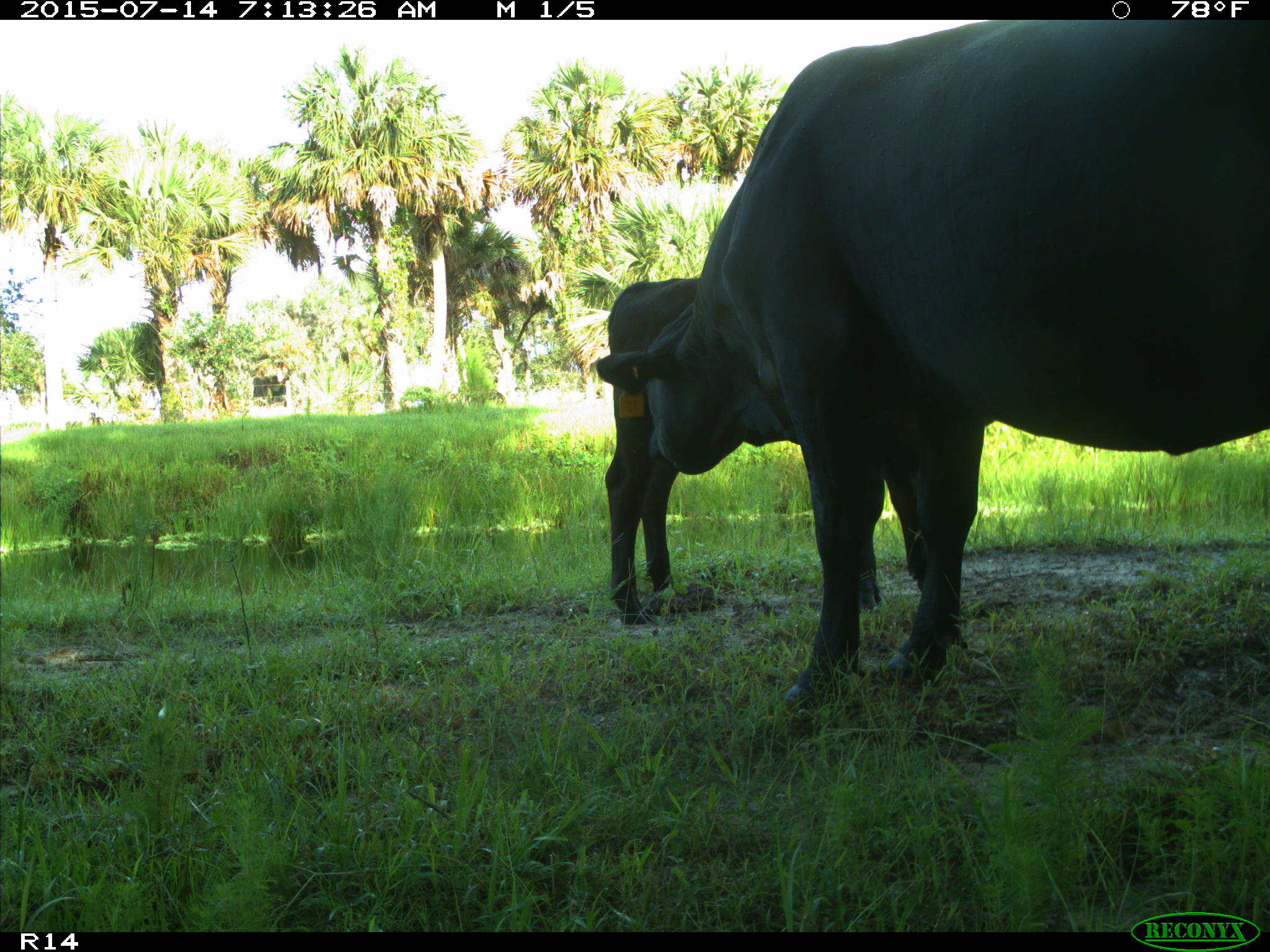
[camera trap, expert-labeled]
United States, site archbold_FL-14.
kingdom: Animalia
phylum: Chordata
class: Mammalia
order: Artiodactyla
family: Bovidae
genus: Bos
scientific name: Bos taurus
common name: domestic cow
Bos taurus (domestic cow).